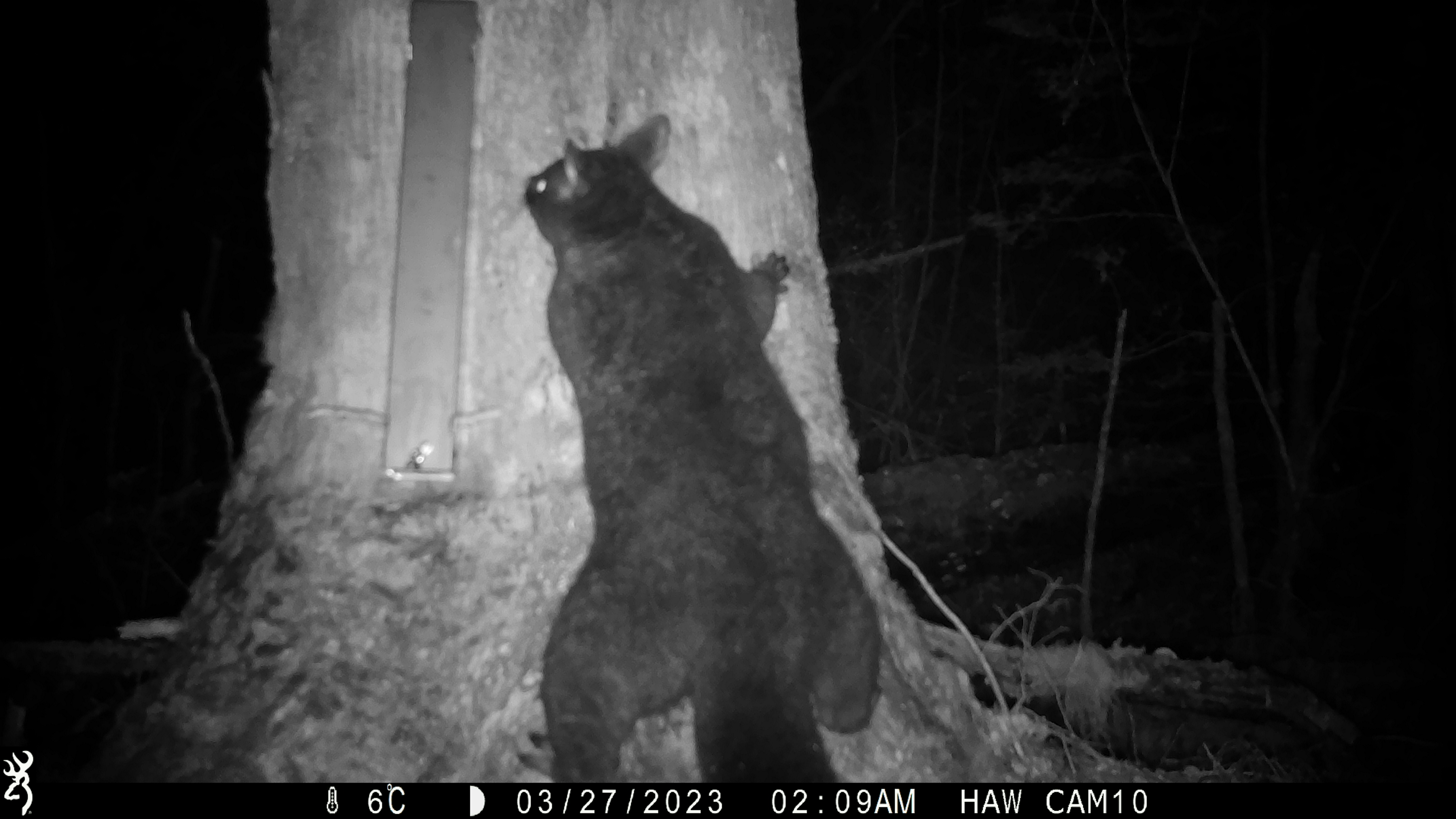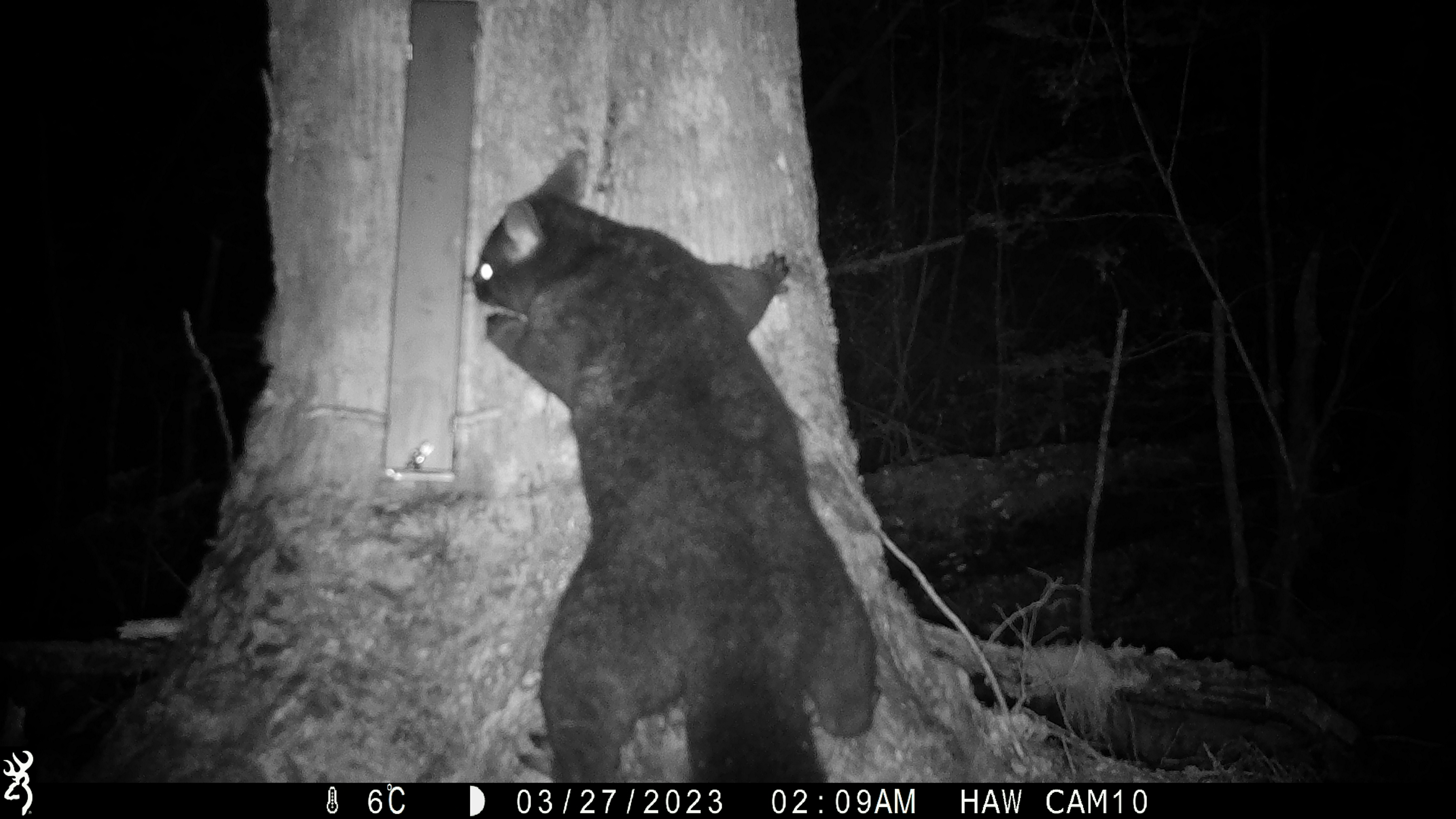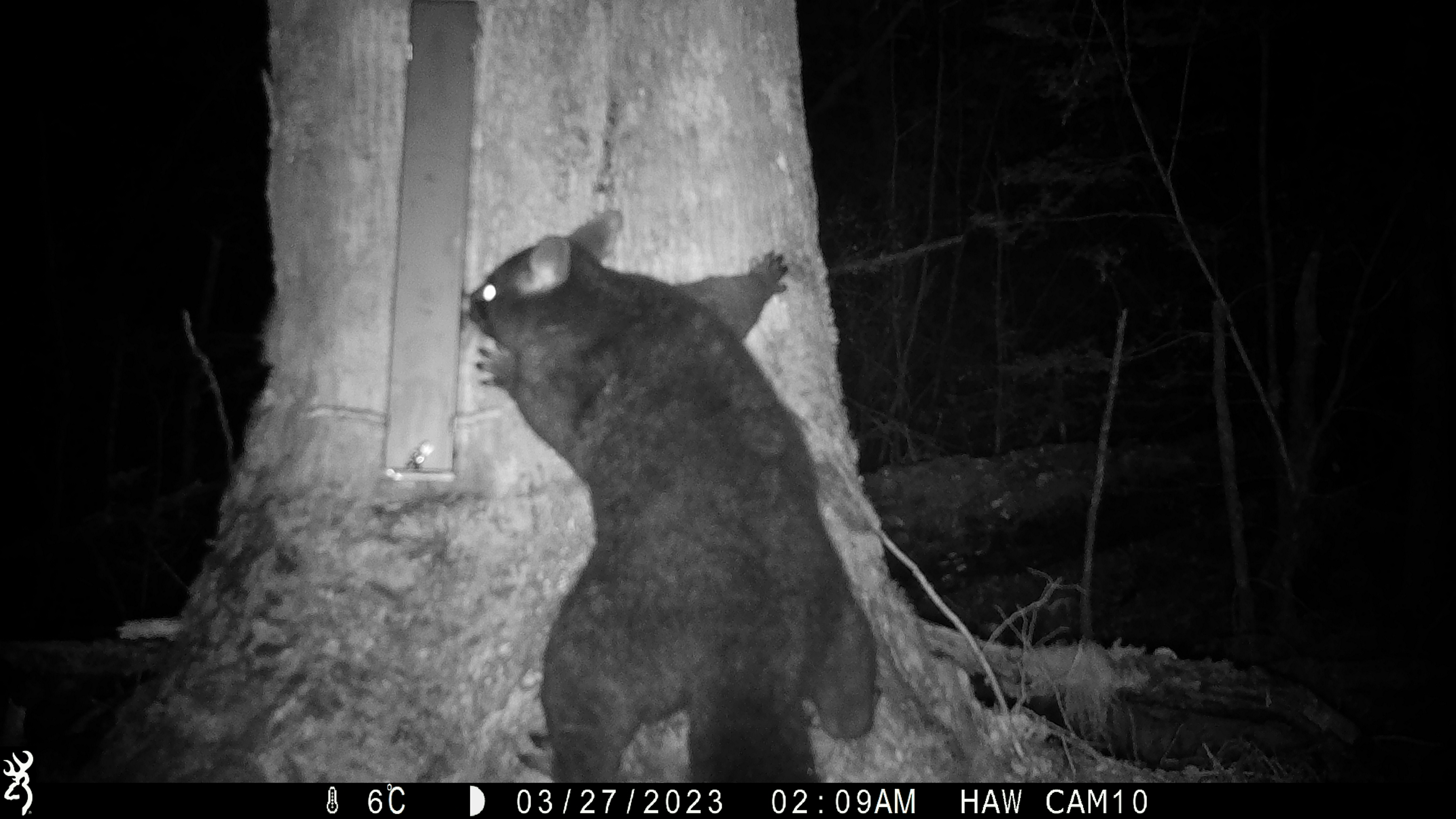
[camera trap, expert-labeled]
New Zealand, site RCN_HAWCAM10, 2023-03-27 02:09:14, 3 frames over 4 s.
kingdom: Animalia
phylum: Chordata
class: Mammalia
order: Diprotodontia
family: Phalangeridae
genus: Trichosurus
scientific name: Trichosurus vulpecula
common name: common brushtail possum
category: possum